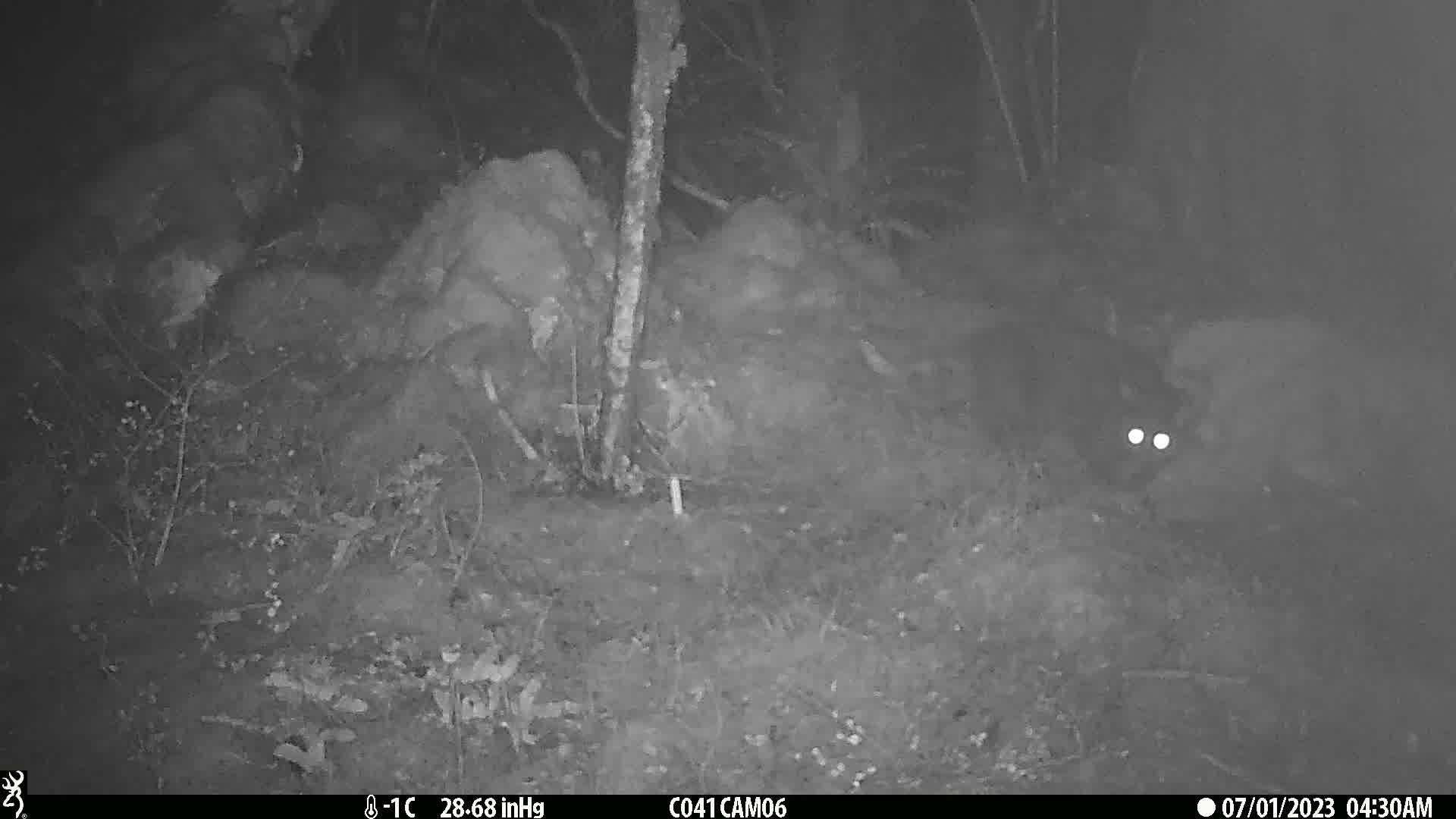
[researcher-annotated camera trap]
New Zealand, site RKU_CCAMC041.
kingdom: Animalia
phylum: Chordata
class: Mammalia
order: Carnivora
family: Felidae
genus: Felis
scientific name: Felis catus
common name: domestic cat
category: cat